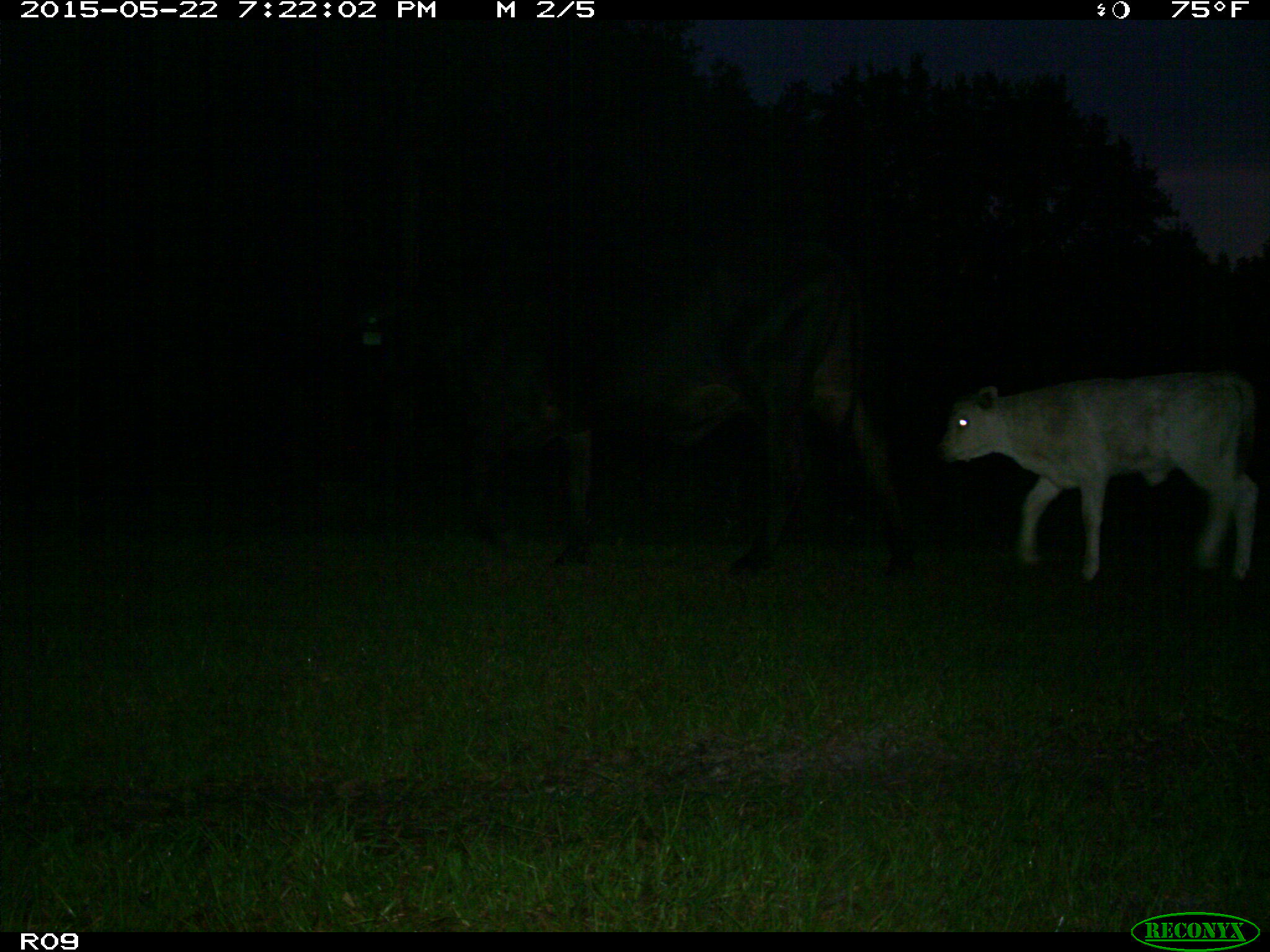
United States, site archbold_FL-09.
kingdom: Animalia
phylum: Chordata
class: Mammalia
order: Artiodactyla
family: Bovidae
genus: Bos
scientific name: Bos taurus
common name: domestic cow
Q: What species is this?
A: Bos taurus (domestic cow).